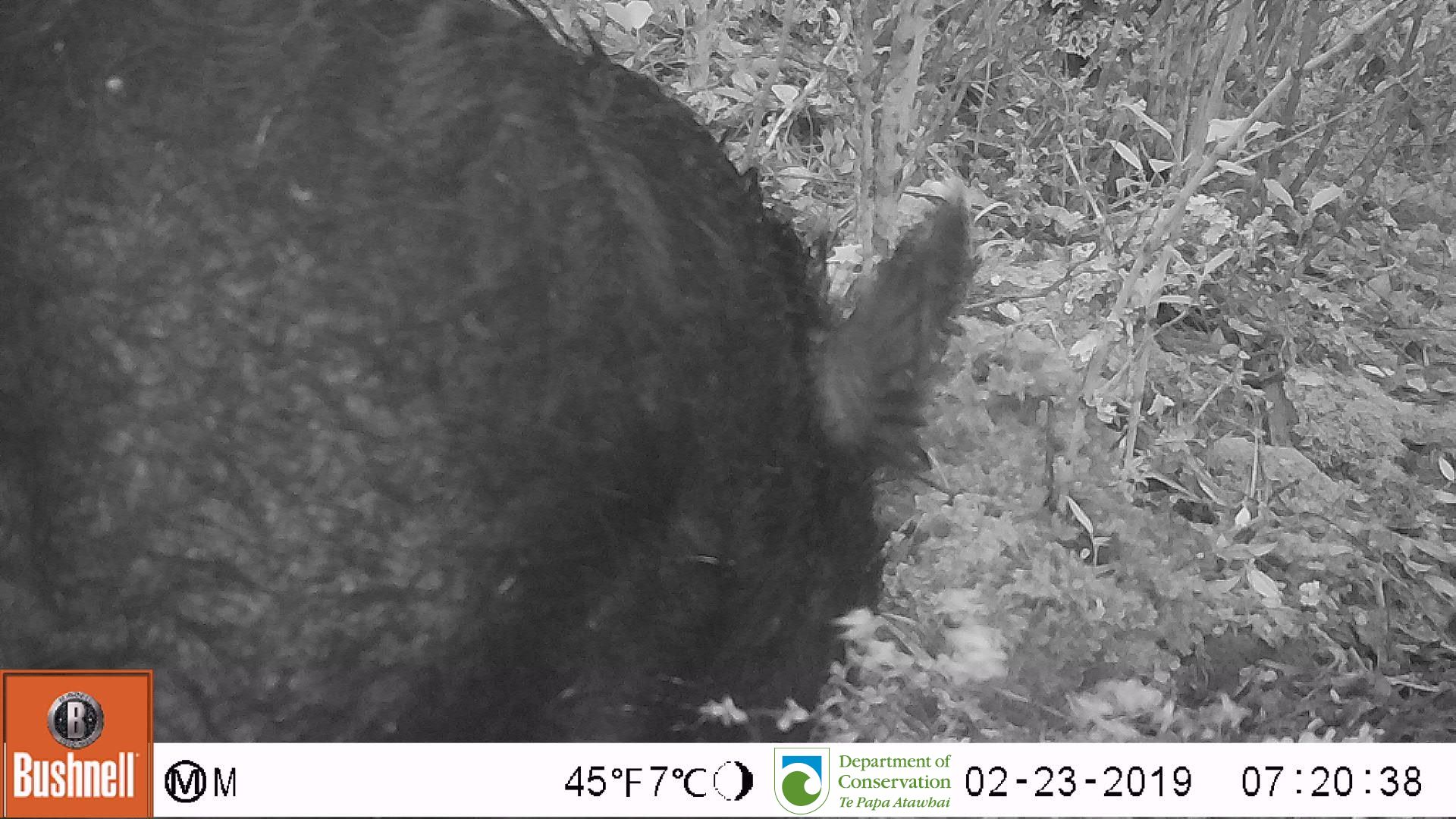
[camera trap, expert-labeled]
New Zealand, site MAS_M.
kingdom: Animalia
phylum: Chordata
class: Mammalia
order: Artiodactyla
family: Suidae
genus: Sus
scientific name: Sus scrofa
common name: pig